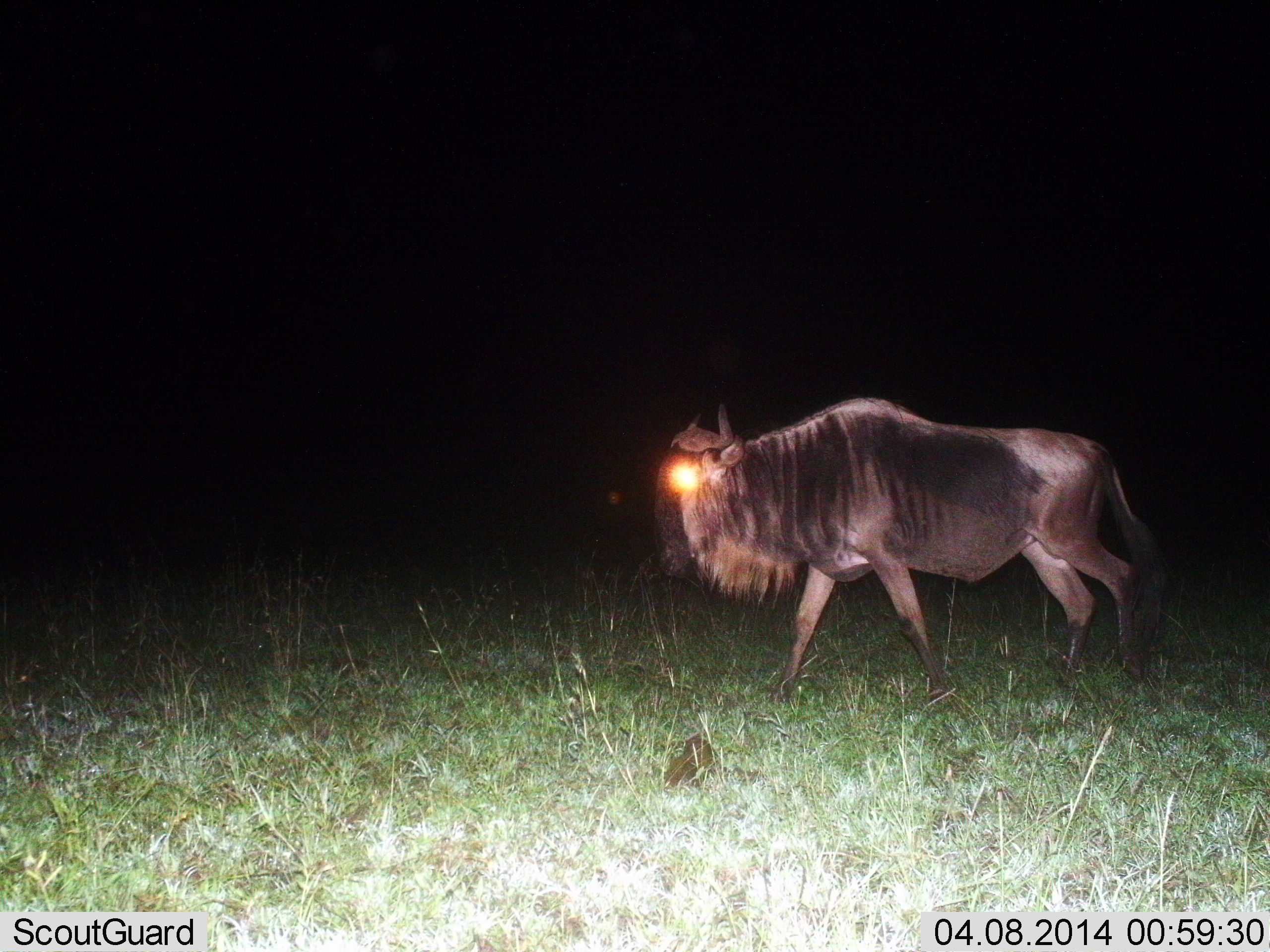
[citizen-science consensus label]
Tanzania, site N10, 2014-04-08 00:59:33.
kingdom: Animalia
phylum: Chordata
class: Mammalia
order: Artiodactyla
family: Bovidae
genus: Connochaetes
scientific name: Connochaetes taurinus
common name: blue wildebeest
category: wildebeest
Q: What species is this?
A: Wildebeest (blue wildebeest) (Connochaetes taurinus).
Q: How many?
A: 1.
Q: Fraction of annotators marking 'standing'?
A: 50%.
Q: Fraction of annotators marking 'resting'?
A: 0%.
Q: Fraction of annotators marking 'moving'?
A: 70%.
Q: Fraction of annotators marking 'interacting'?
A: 0%.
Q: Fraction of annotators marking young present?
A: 0%.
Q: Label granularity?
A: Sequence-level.